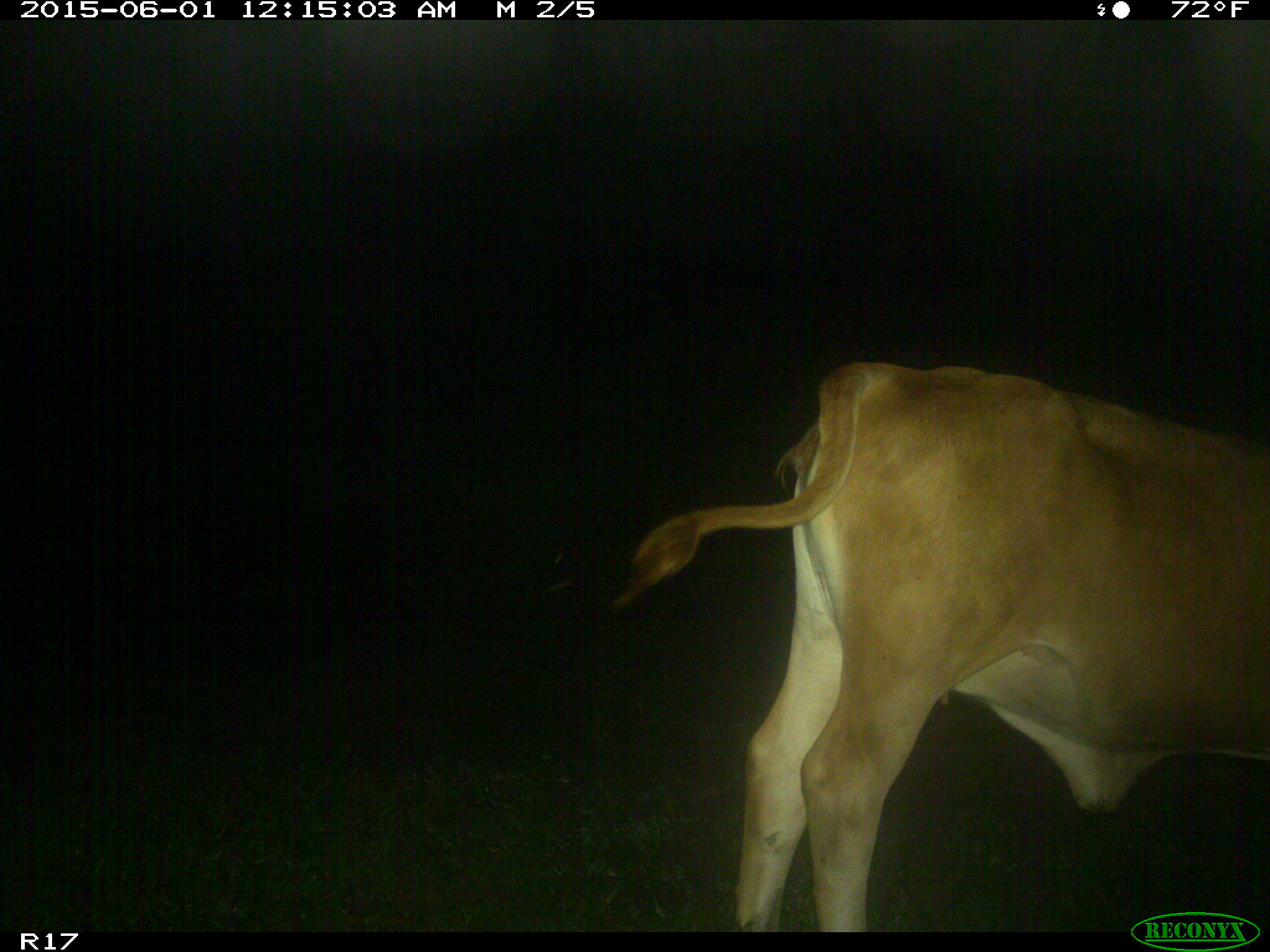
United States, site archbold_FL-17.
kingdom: Animalia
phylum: Chordata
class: Mammalia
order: Artiodactyla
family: Bovidae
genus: Bos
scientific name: Bos taurus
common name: domestic cow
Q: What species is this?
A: Bos taurus (domestic cow).